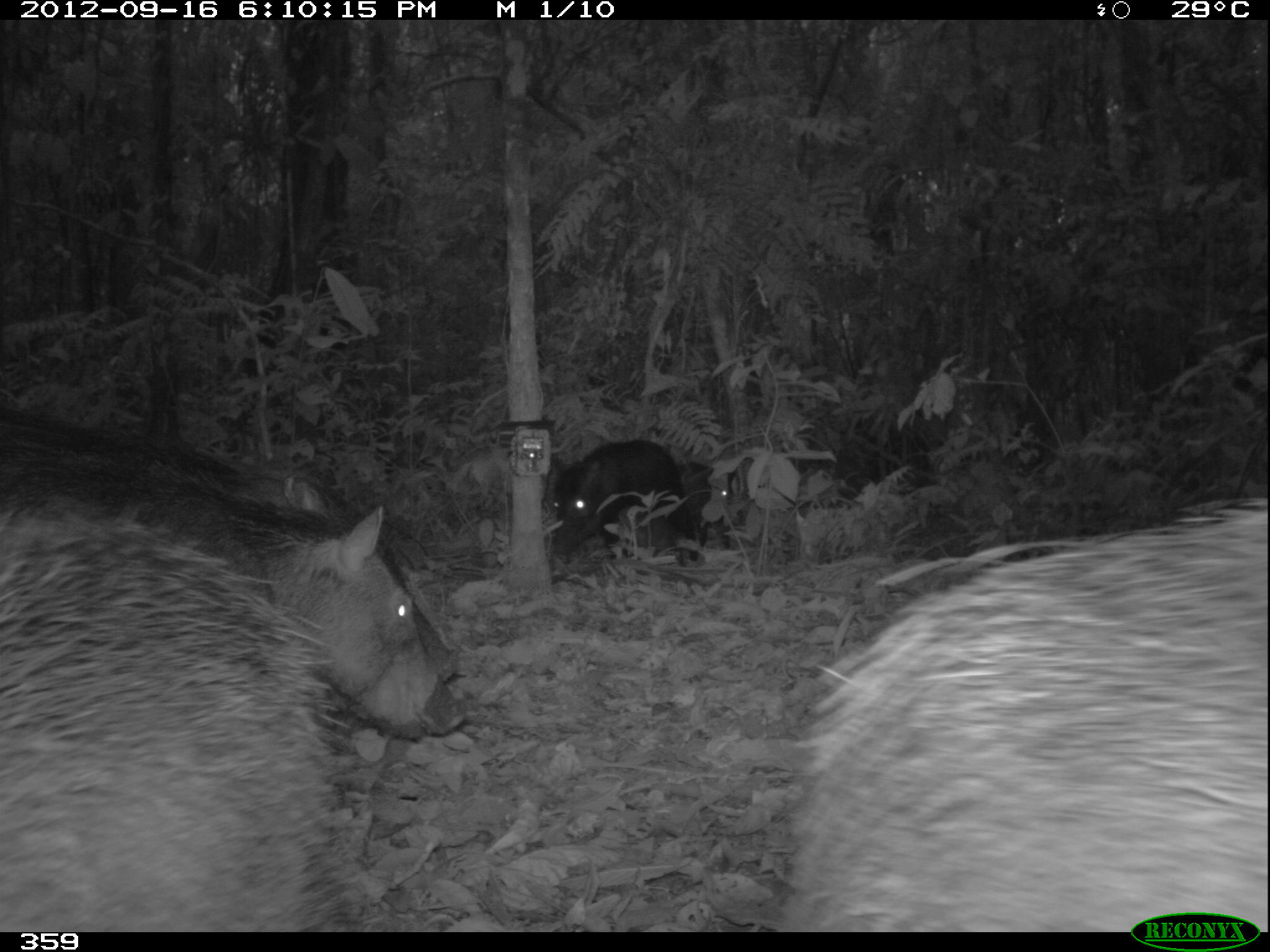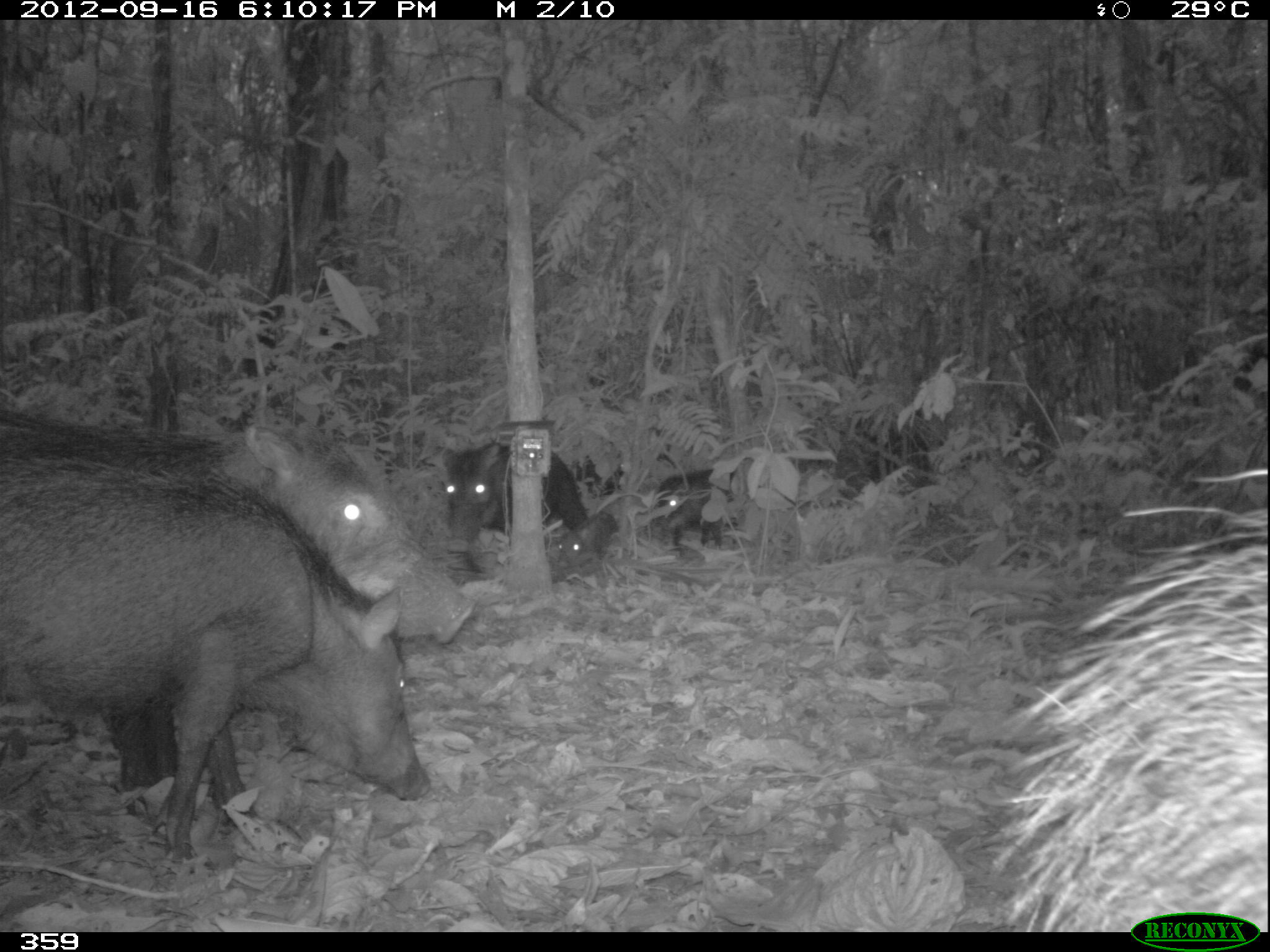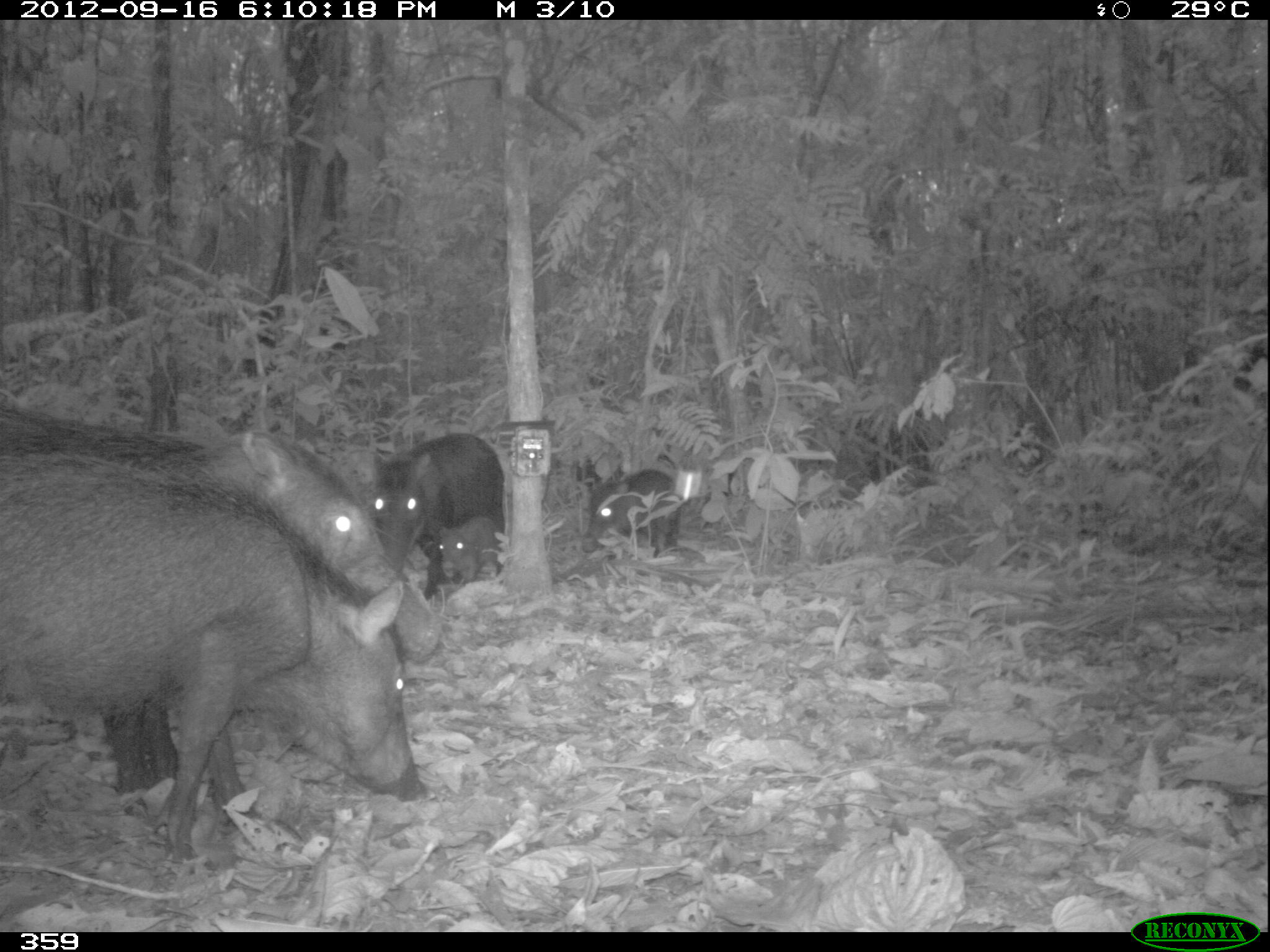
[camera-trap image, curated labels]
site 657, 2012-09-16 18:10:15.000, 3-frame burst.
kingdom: Animalia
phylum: Chordata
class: Mammalia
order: Artiodactyla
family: Tayassuidae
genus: Tayassu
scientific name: Tayassu pecari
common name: white-lipped peccary